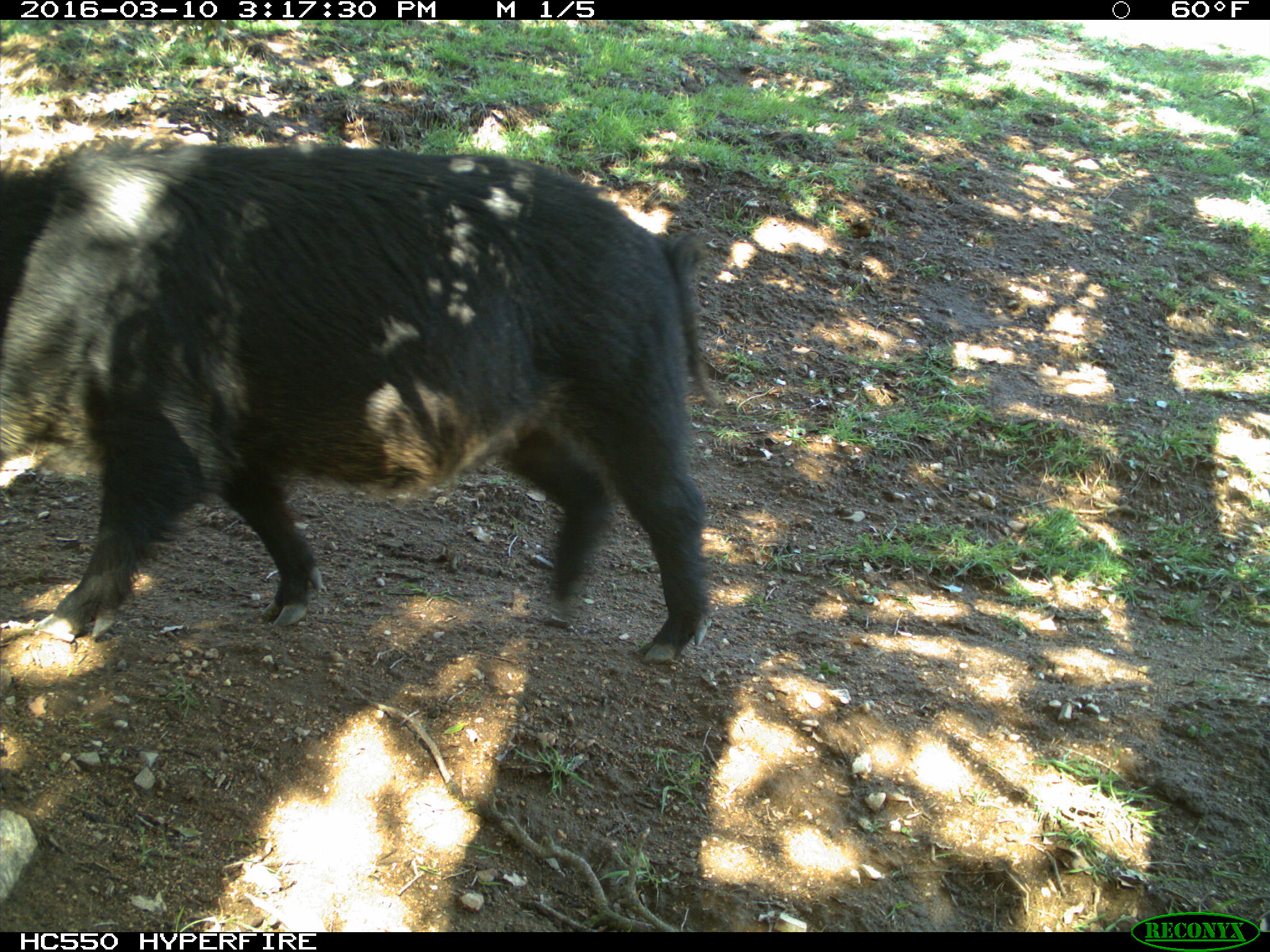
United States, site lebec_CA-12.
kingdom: Animalia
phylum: Chordata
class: Mammalia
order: Artiodactyla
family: Suidae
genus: Sus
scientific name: Sus scrofa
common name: wild boar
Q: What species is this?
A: Sus scrofa (wild boar).